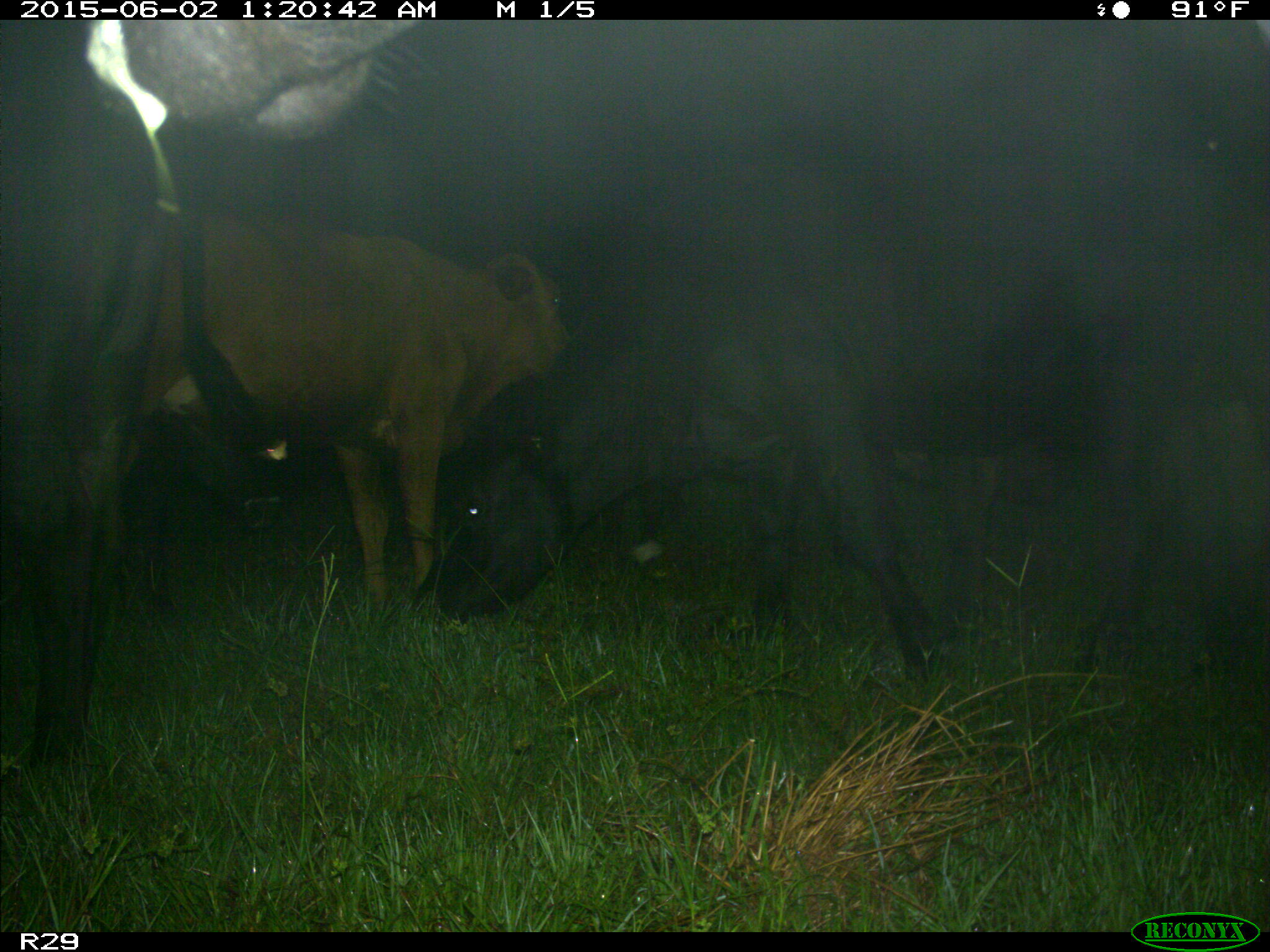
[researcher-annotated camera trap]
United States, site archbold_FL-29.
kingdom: Animalia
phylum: Chordata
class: Mammalia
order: Artiodactyla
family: Bovidae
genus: Bos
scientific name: Bos taurus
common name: domestic cow